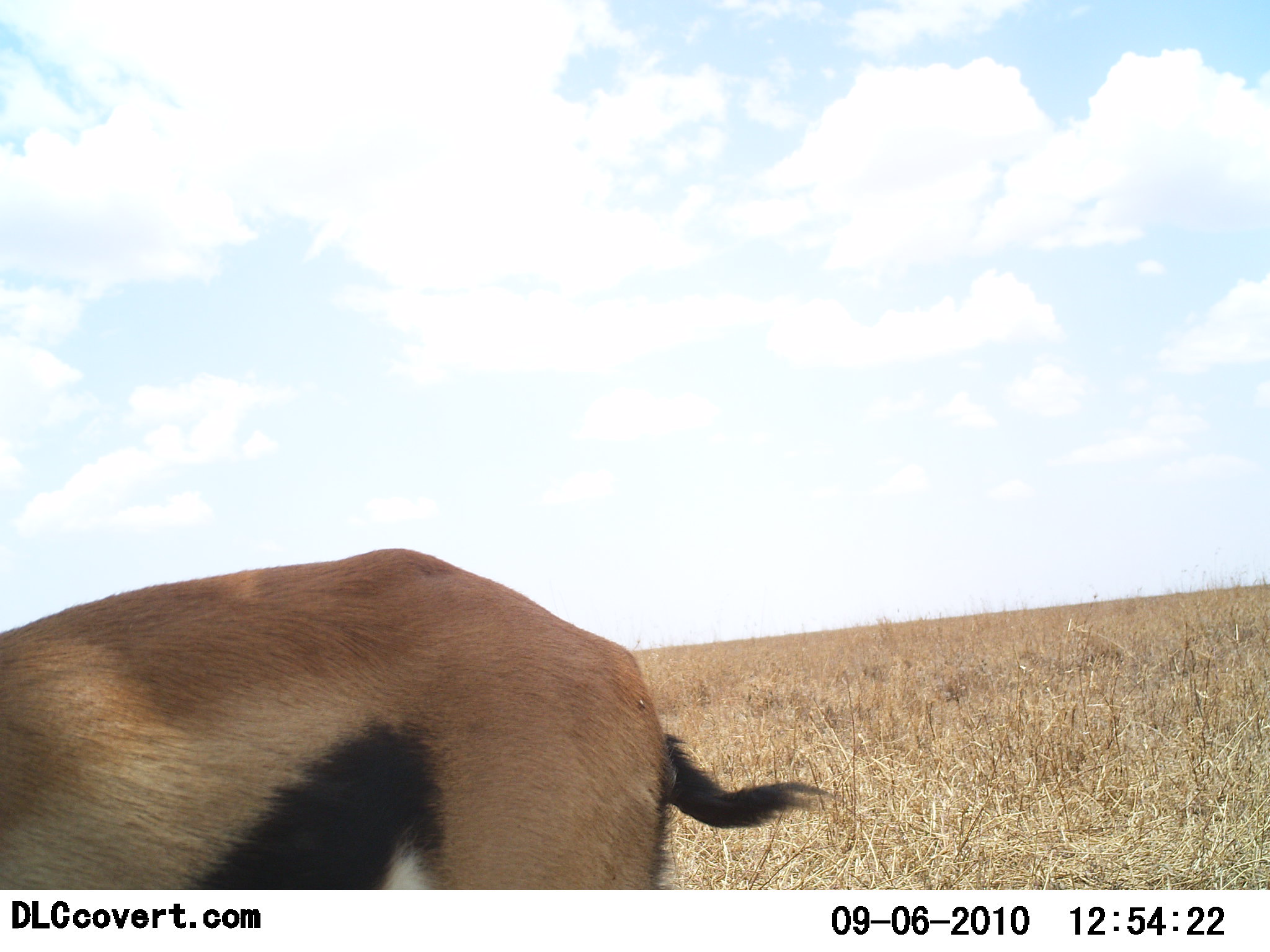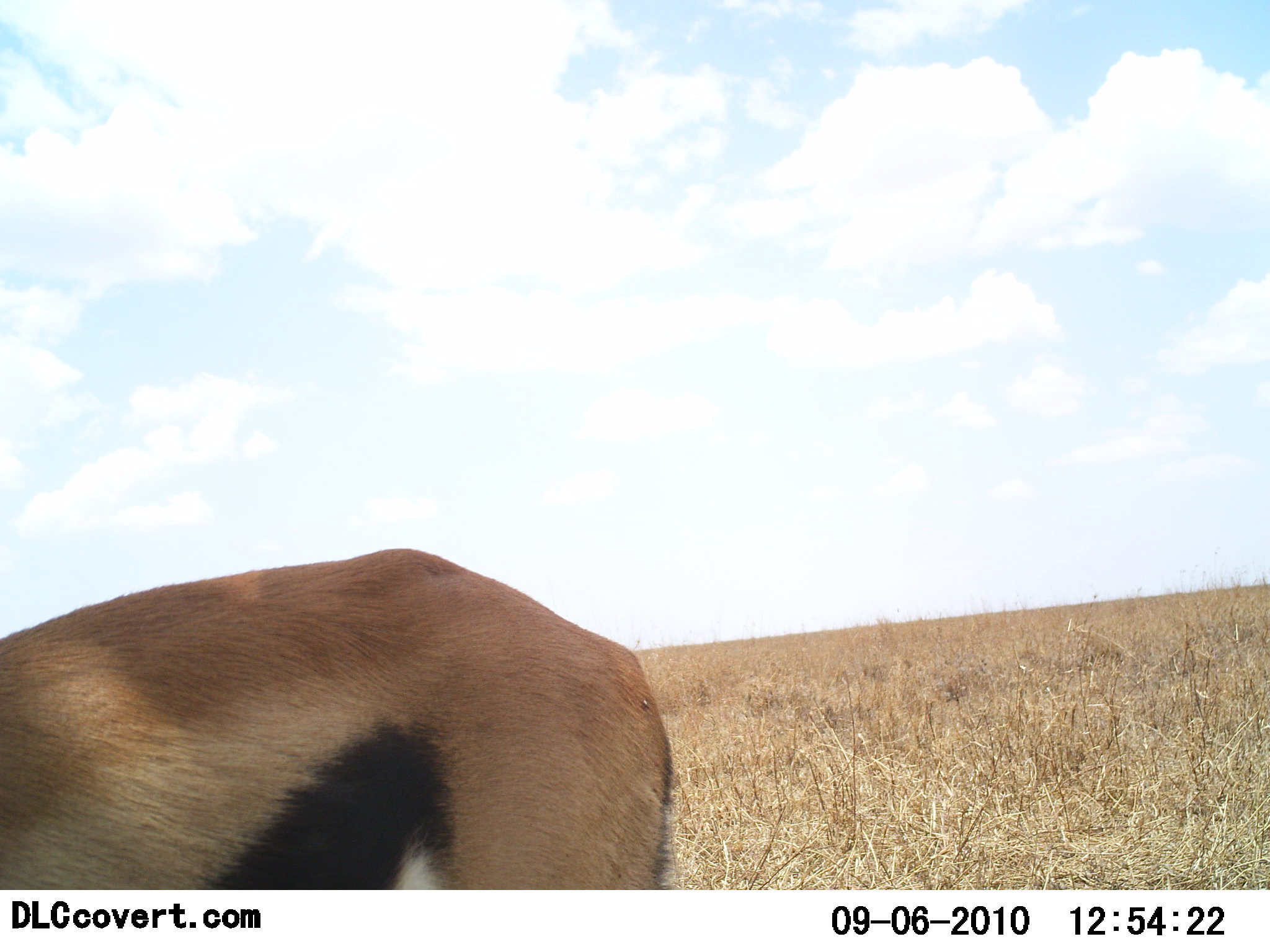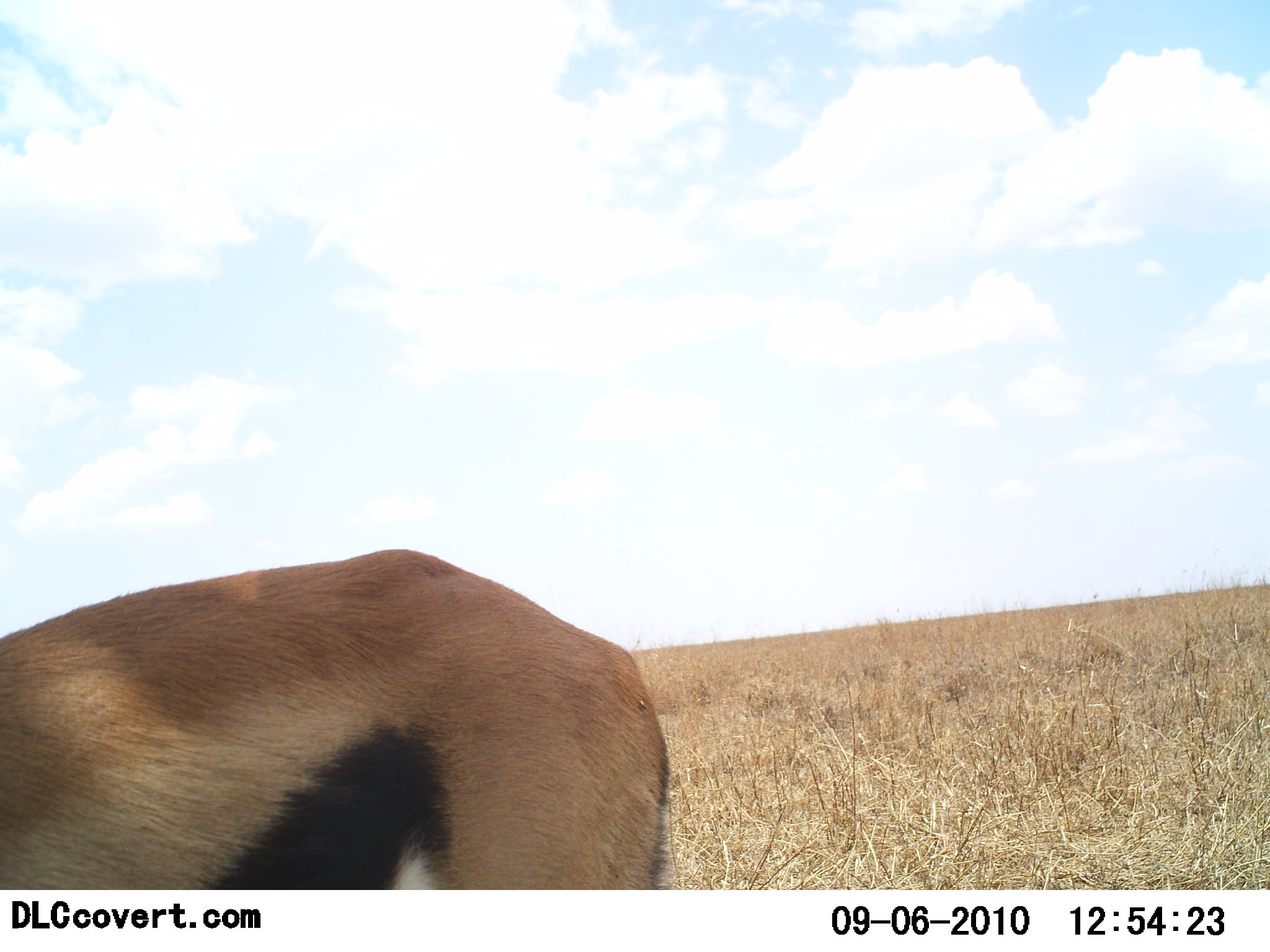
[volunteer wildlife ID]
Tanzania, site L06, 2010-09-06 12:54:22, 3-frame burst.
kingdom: Animalia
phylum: Chordata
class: Mammalia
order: Artiodactyla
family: Bovidae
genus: Eudorcas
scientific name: Eudorcas thomsonii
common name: thomson's gazelle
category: gazellethomsons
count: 1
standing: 92%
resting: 0%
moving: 0%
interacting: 0%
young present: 0%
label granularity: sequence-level